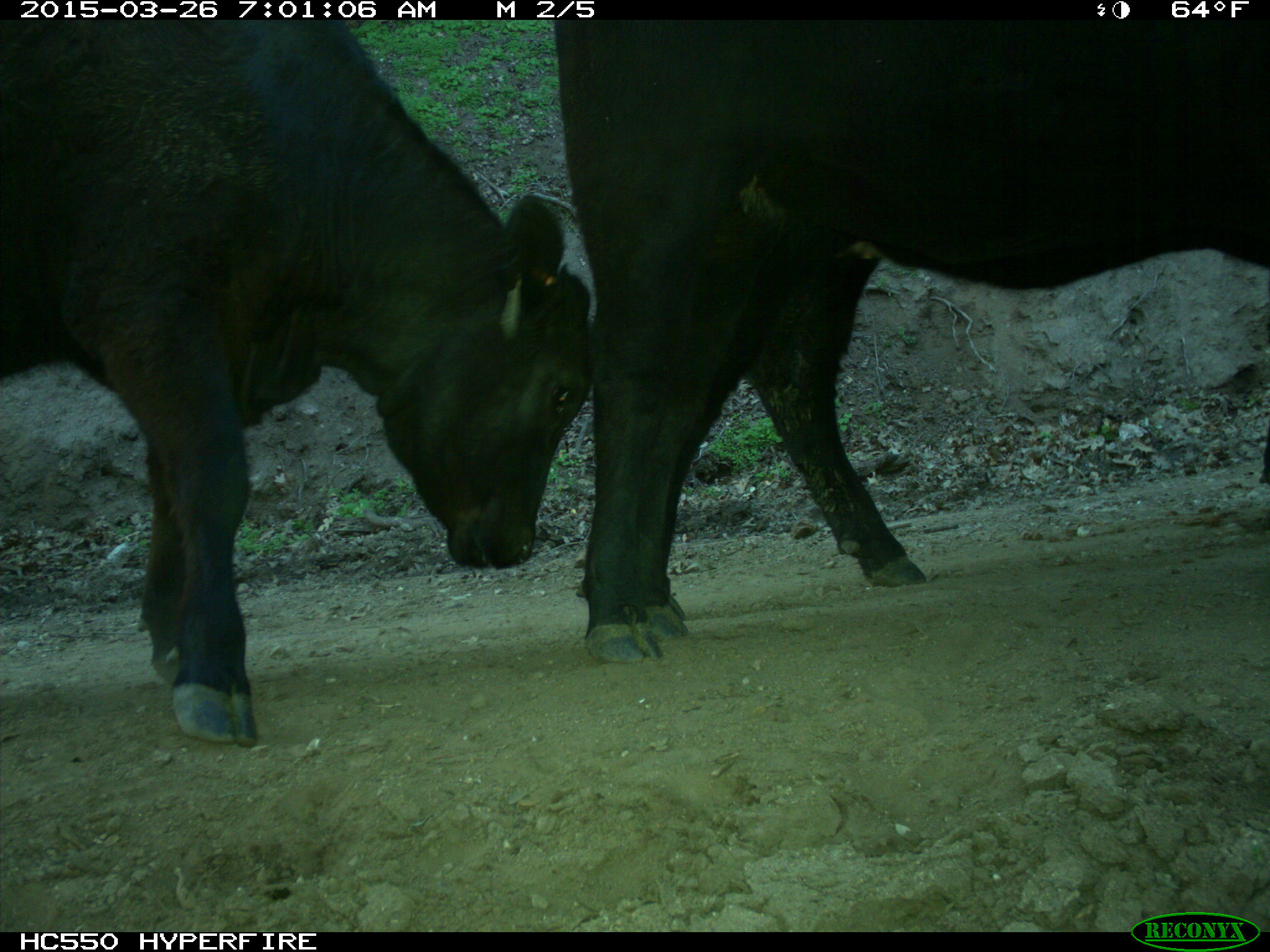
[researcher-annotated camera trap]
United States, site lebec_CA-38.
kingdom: Animalia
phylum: Chordata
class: Mammalia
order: Artiodactyla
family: Bovidae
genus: Bos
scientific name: Bos taurus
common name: domestic cow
Bos taurus (domestic cow).